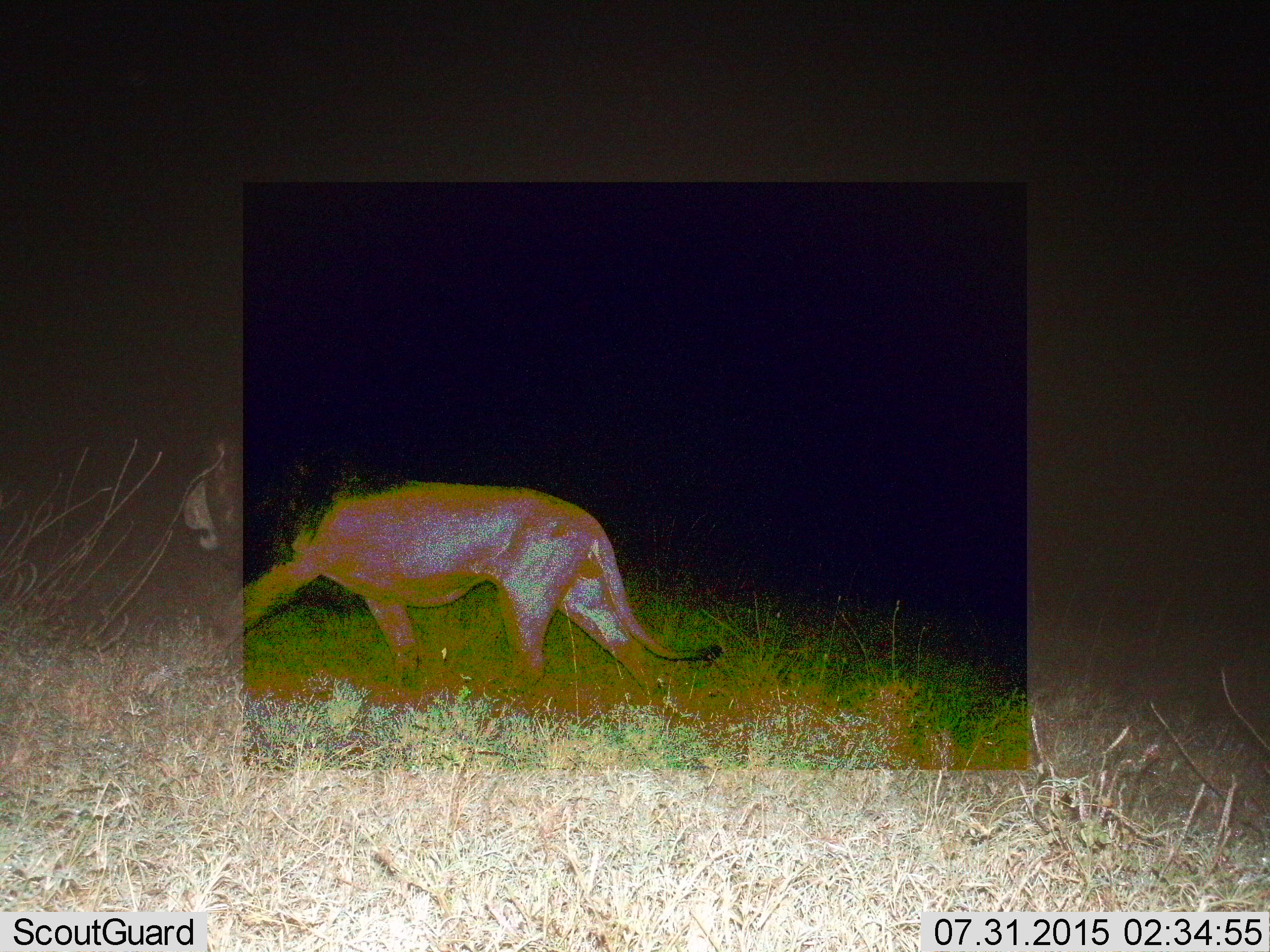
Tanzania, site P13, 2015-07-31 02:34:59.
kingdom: Animalia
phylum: Chordata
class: Mammalia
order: Carnivora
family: Felidae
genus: Panthera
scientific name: Panthera leo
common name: lion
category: lionmale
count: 1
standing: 0%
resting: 0%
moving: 100%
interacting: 0%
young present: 0%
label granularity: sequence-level